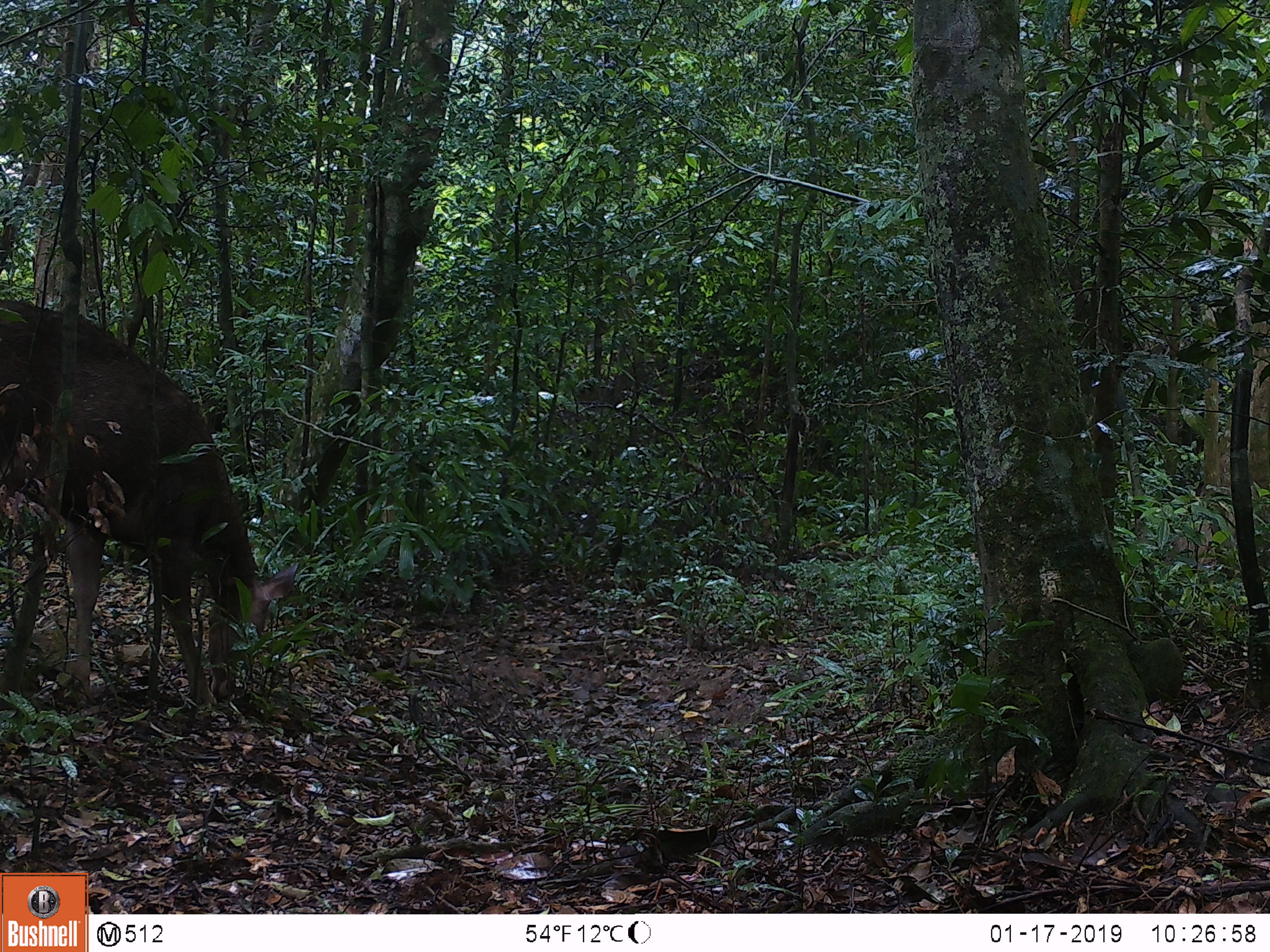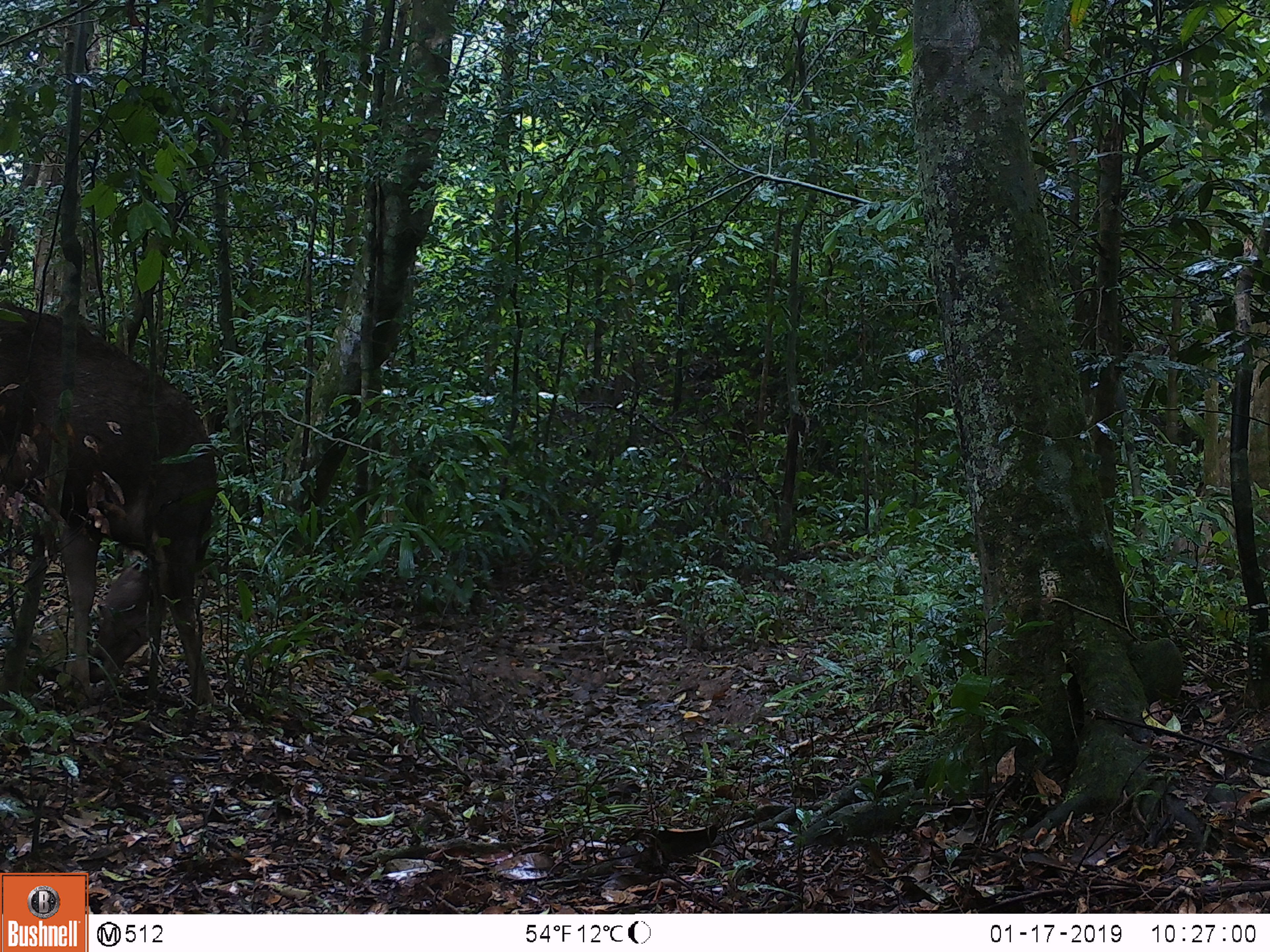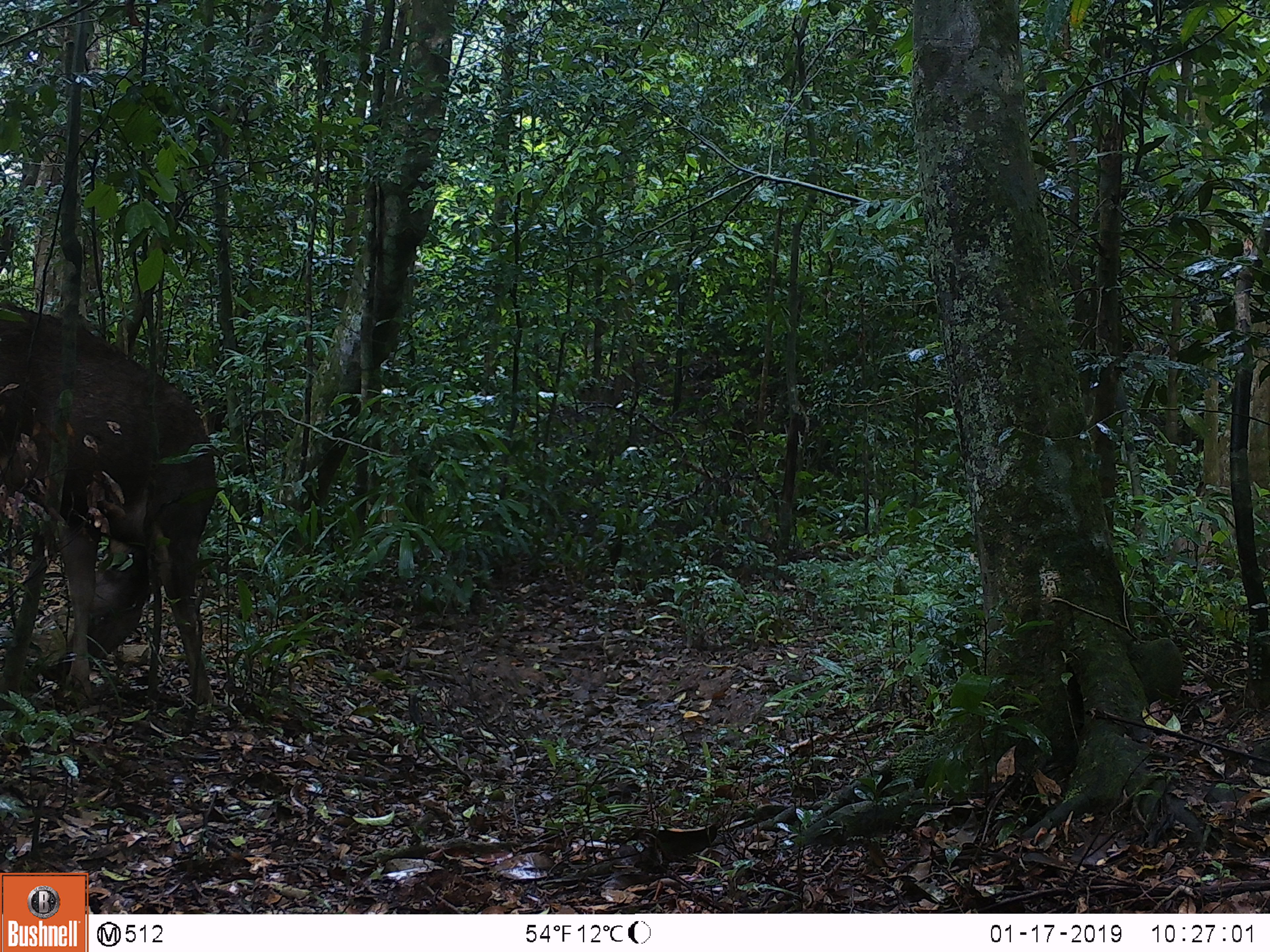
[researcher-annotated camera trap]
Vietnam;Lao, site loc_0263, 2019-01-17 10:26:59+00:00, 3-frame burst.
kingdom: Animalia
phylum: Chordata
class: Mammalia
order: Artiodactyla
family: Cervidae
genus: Rusa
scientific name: Rusa unicolor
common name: sambar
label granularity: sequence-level